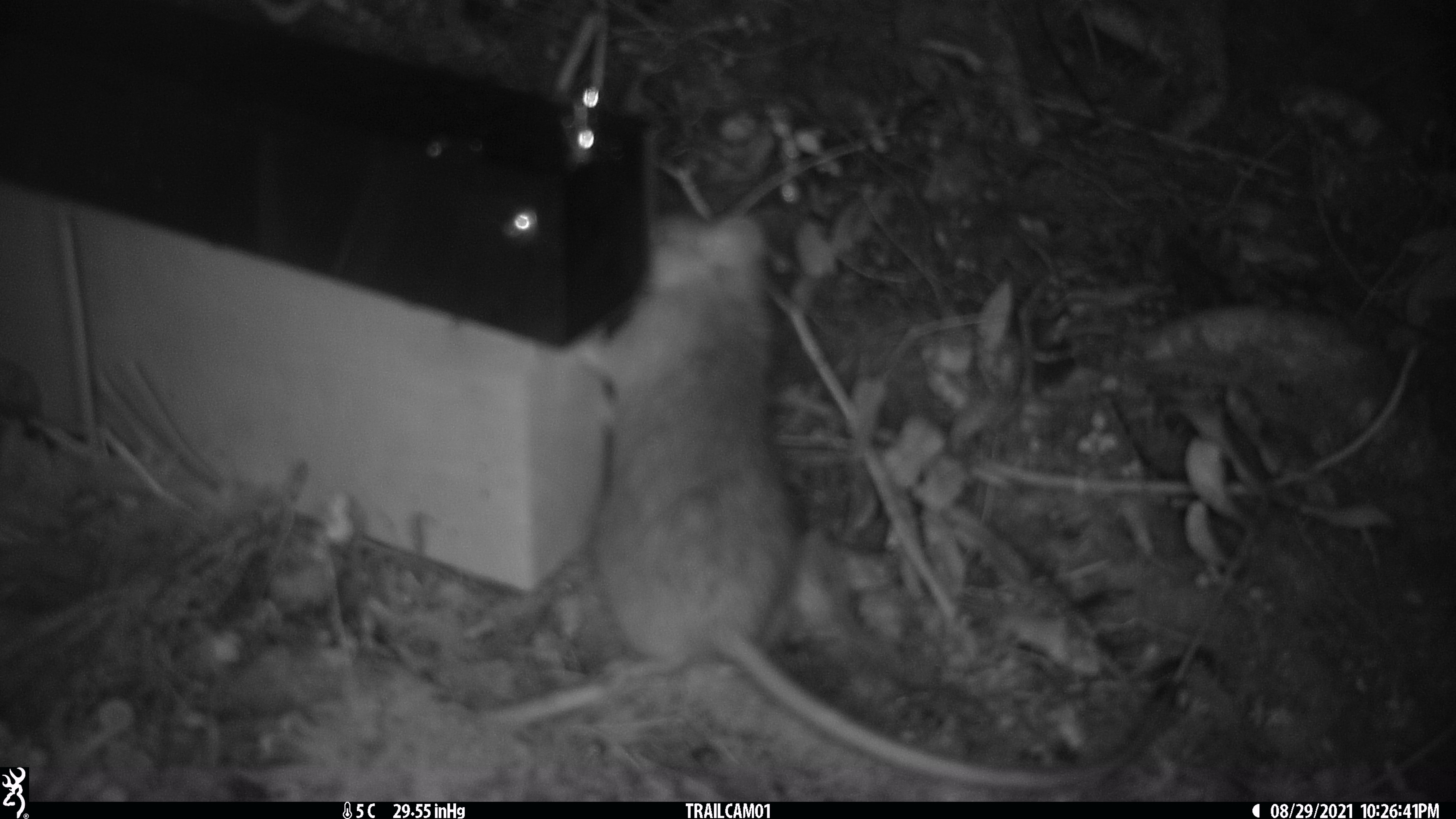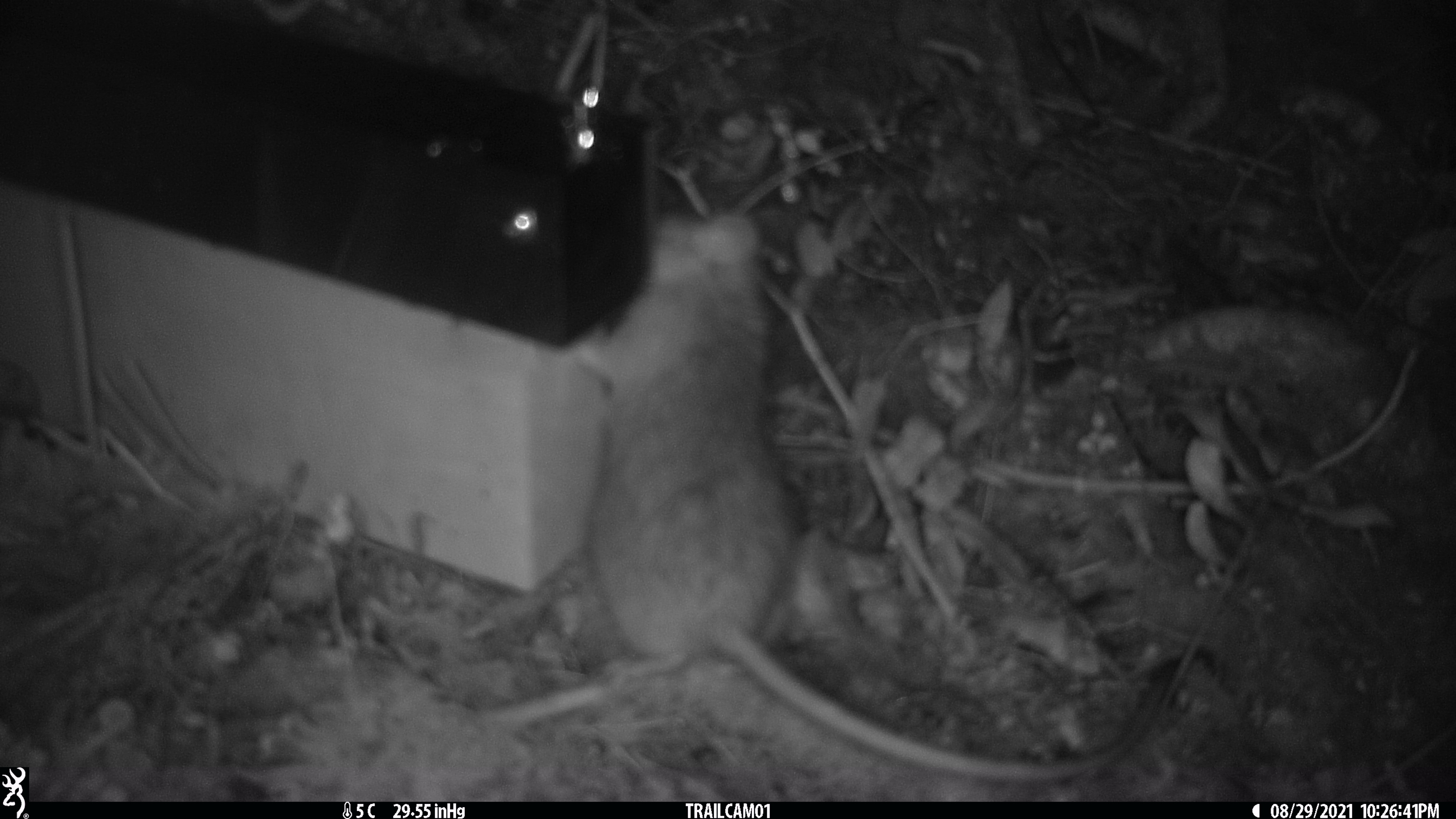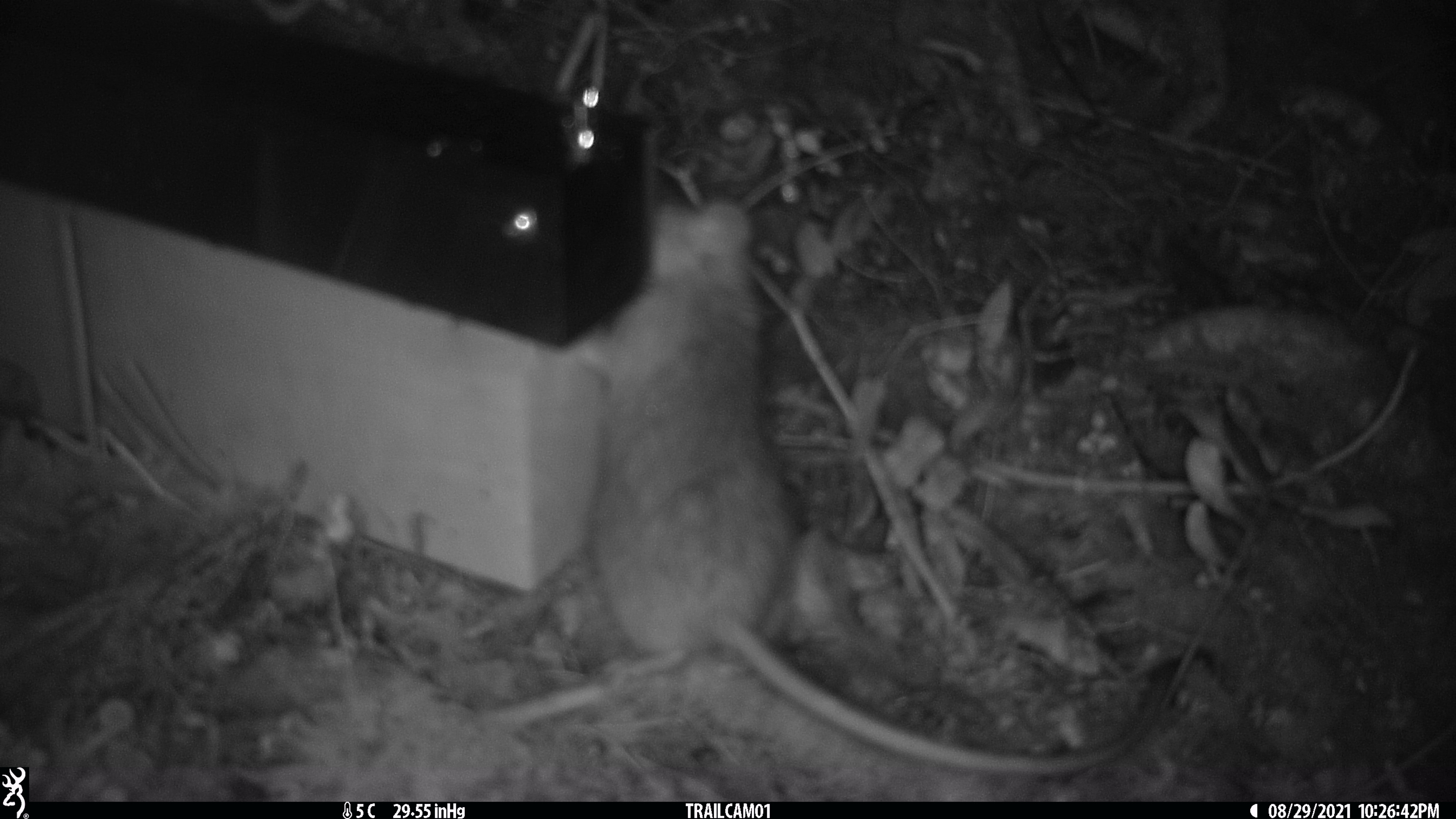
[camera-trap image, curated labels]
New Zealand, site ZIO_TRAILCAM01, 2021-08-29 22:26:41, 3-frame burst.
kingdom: Animalia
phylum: Chordata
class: Mammalia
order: Rodentia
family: Muridae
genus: Rattus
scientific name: Rattus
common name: rat